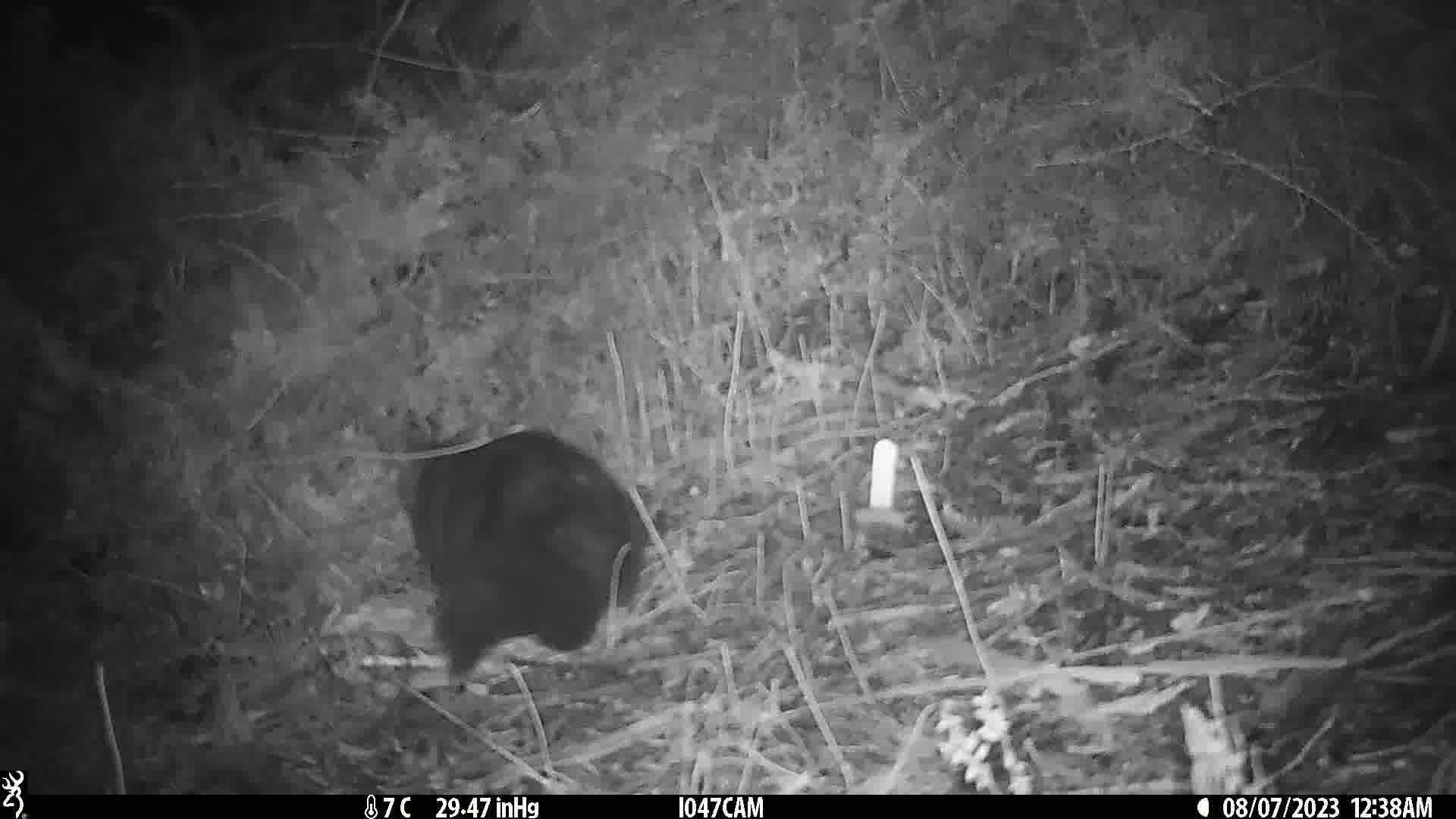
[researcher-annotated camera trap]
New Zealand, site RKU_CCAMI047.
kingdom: Animalia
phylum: Chordata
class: Mammalia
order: Diprotodontia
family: Phalangeridae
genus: Trichosurus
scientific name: Trichosurus vulpecula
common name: common brushtail possum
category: possum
Possum (common brushtail possum) (Trichosurus vulpecula).